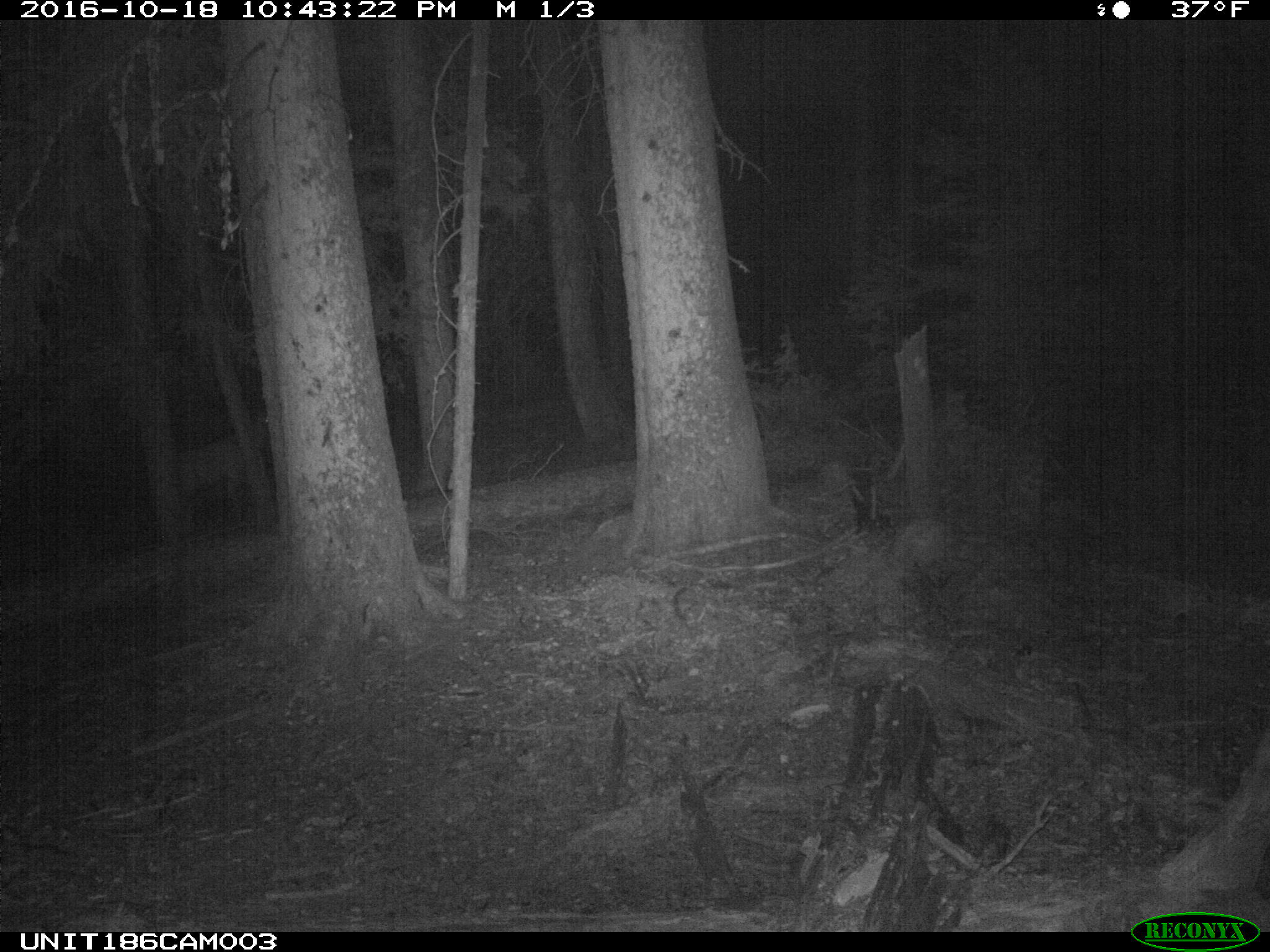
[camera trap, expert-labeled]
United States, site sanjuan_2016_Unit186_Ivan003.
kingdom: Animalia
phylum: Chordata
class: Mammalia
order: Artiodactyla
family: Cervidae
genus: Cervus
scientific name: Cervus elaphus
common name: red deer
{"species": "Cervus elaphus (red deer)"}